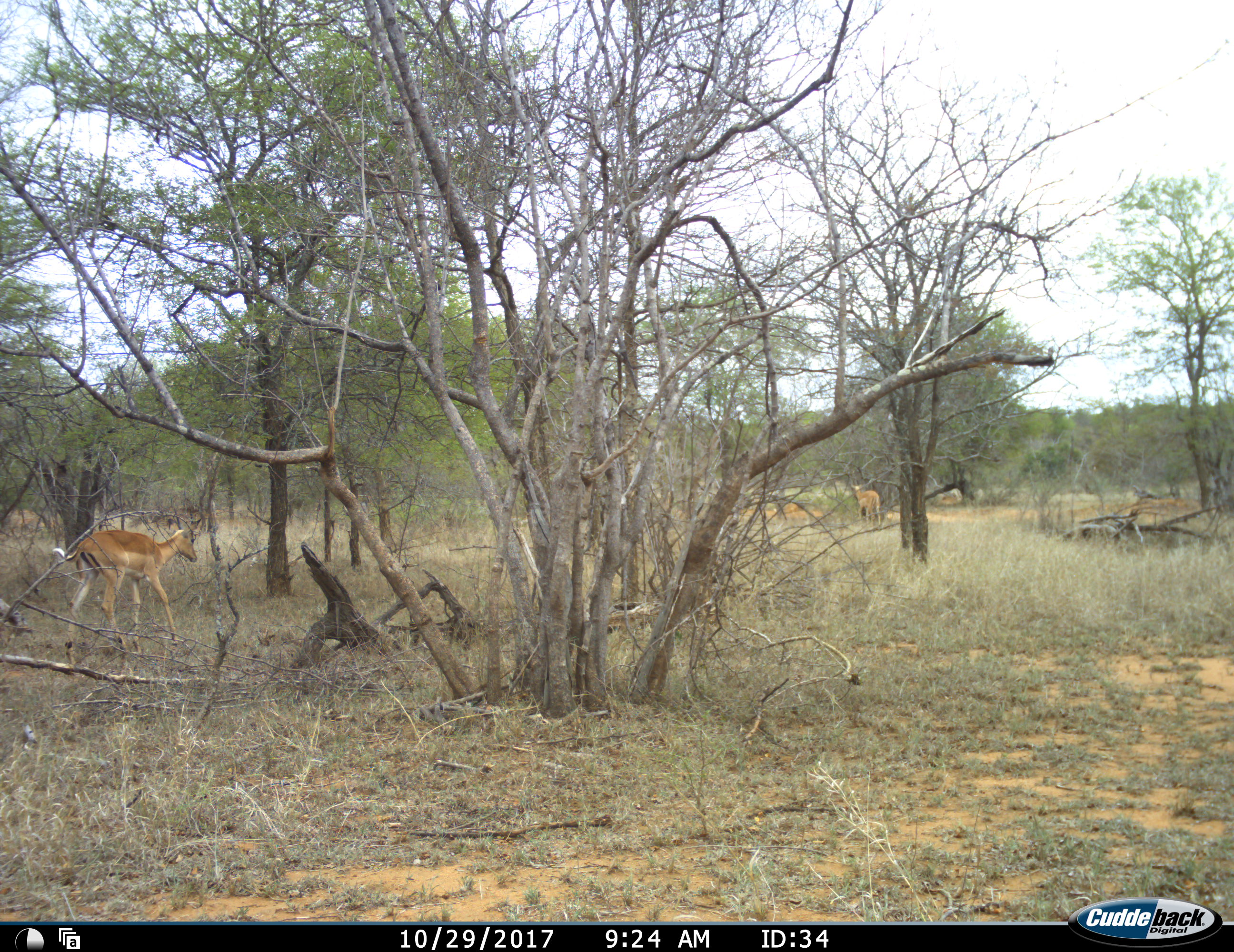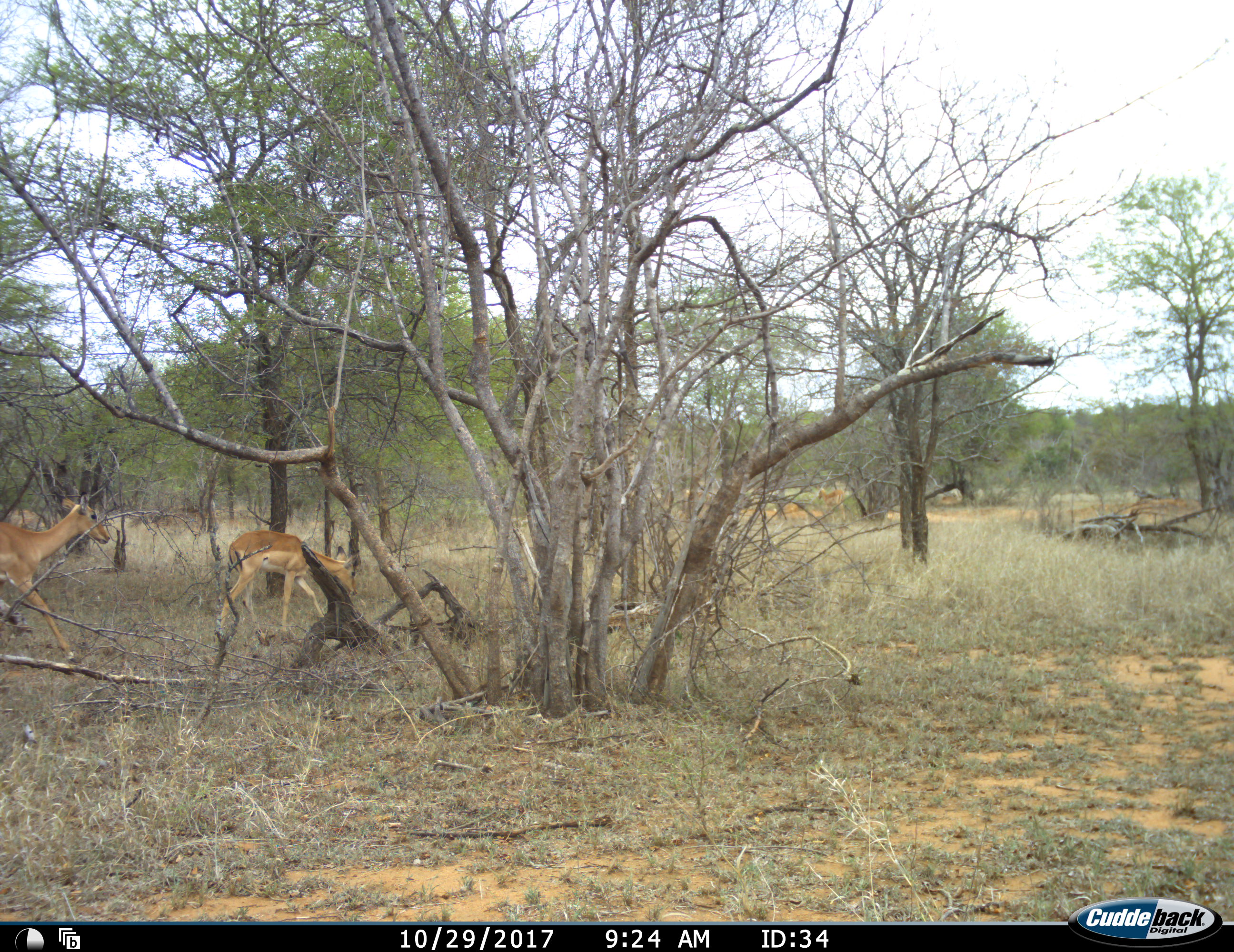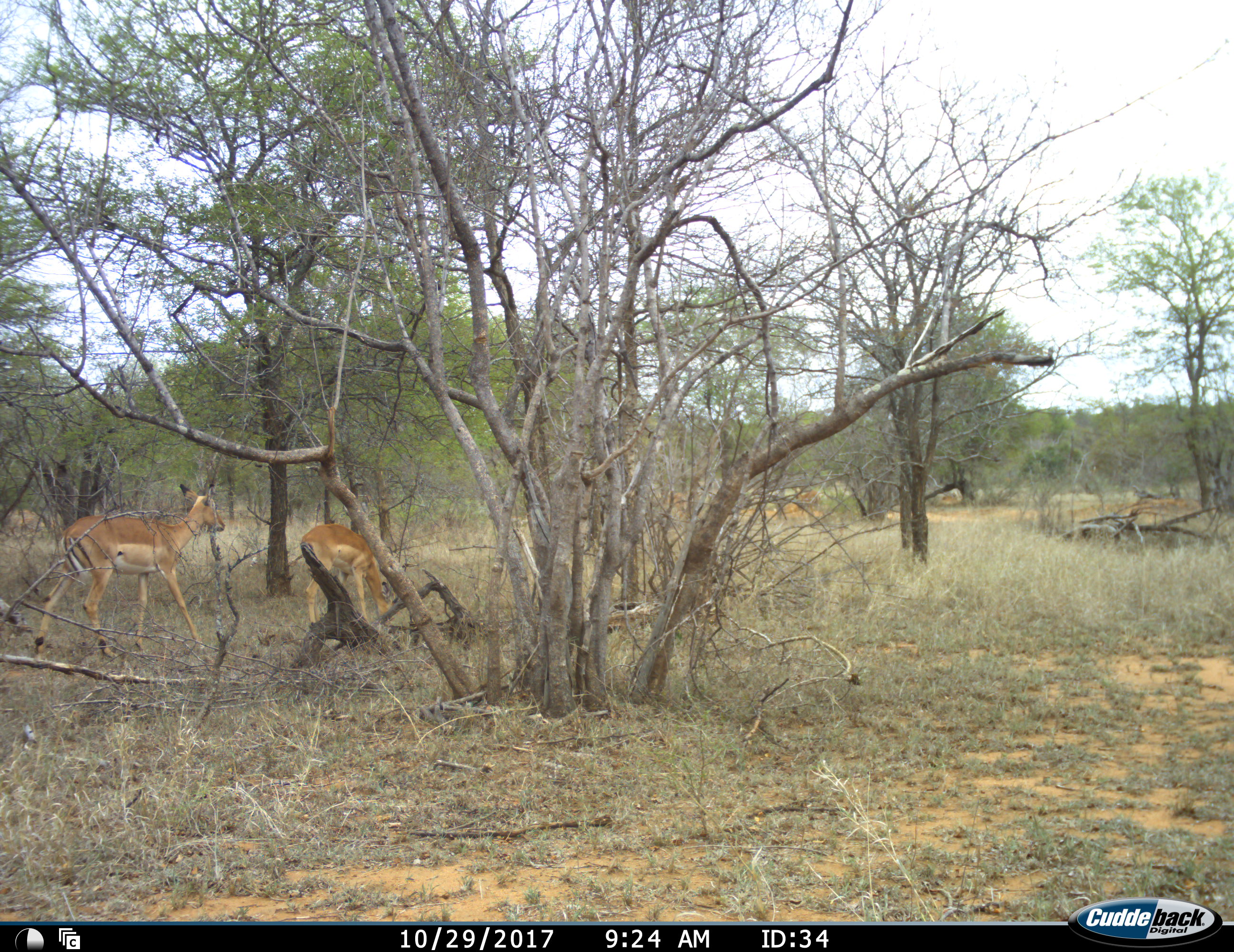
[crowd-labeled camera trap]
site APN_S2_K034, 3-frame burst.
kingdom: Animalia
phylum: Chordata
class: Mammalia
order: Artiodactyla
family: Bovidae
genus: Aepyceros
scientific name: Aepyceros melampus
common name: impala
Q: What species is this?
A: Impala (Aepyceros melampus).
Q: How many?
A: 5.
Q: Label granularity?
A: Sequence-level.